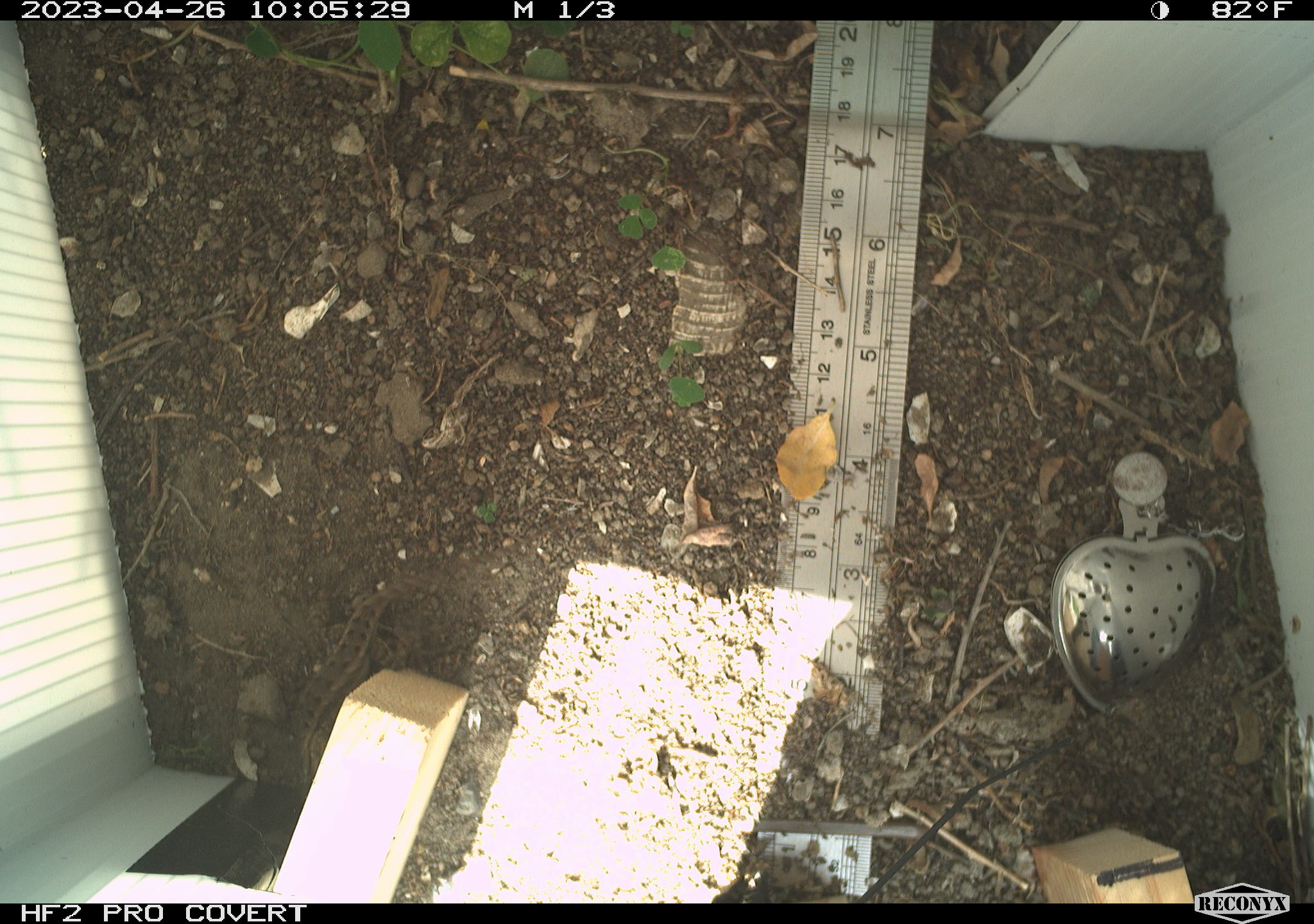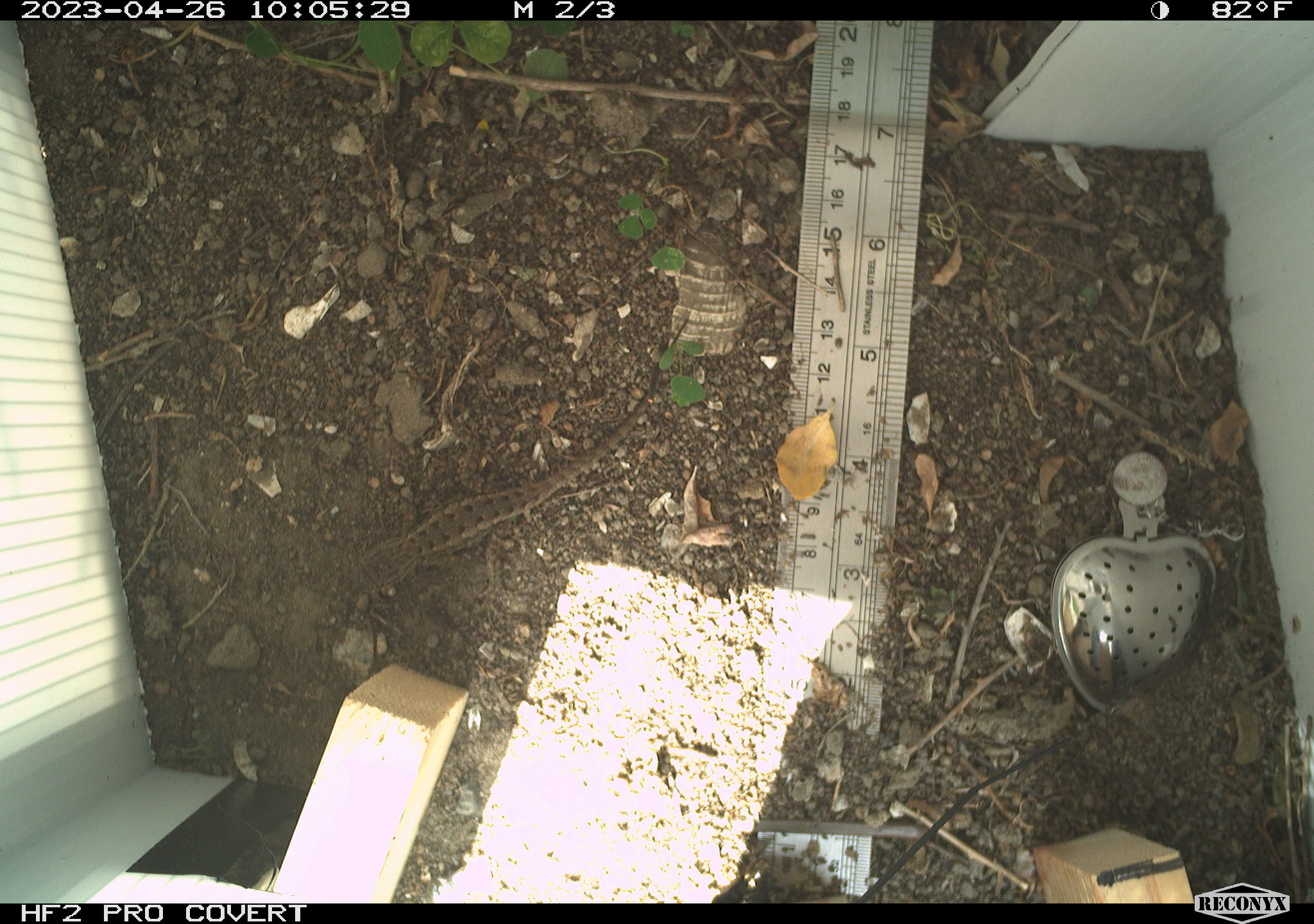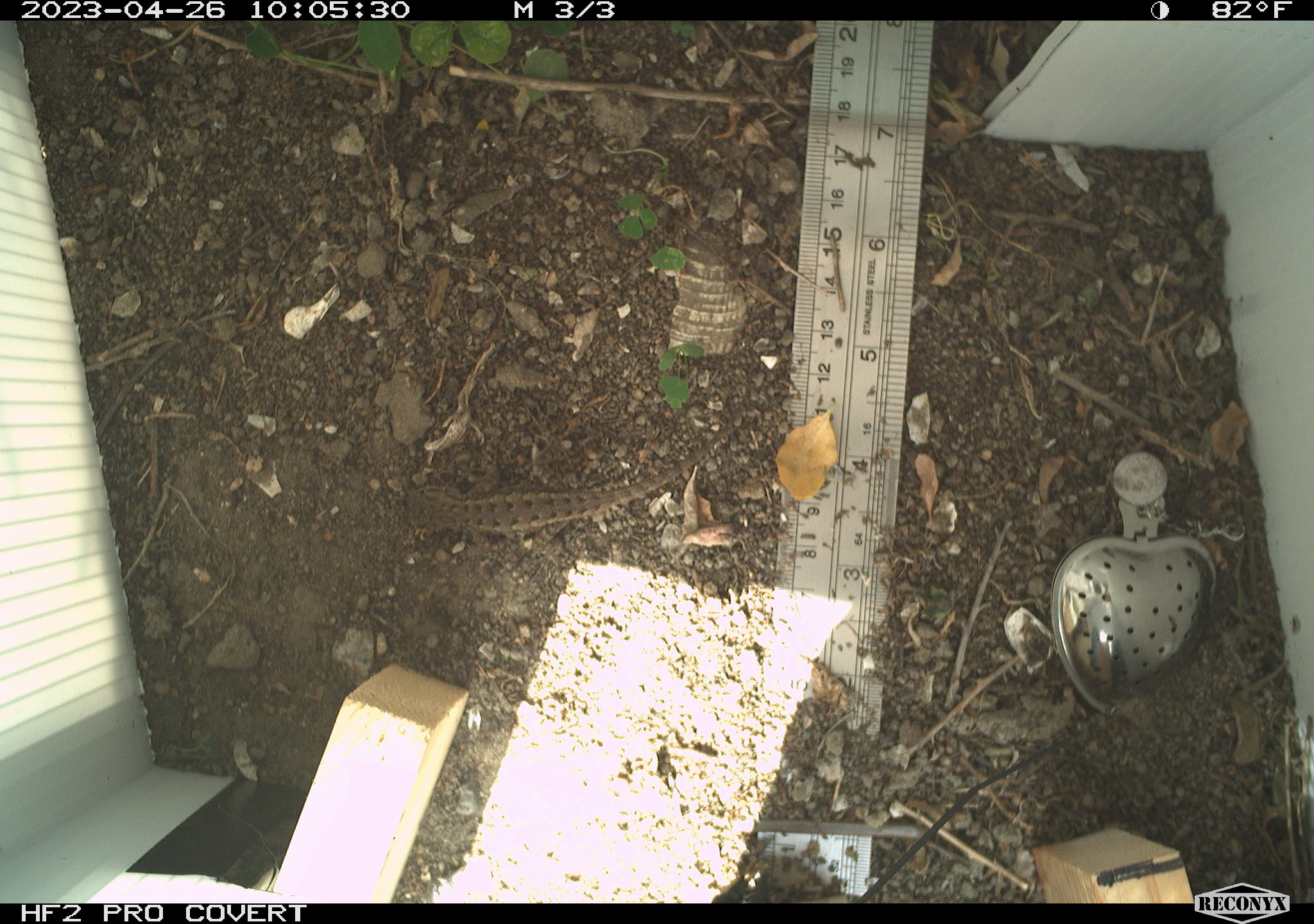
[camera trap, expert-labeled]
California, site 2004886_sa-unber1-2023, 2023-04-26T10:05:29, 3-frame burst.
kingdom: Animalia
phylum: Chordata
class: Reptilia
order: Squamata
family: Phrynosomatidae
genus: Sceloporus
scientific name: Sceloporus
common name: spiny lizards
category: sceloporus species